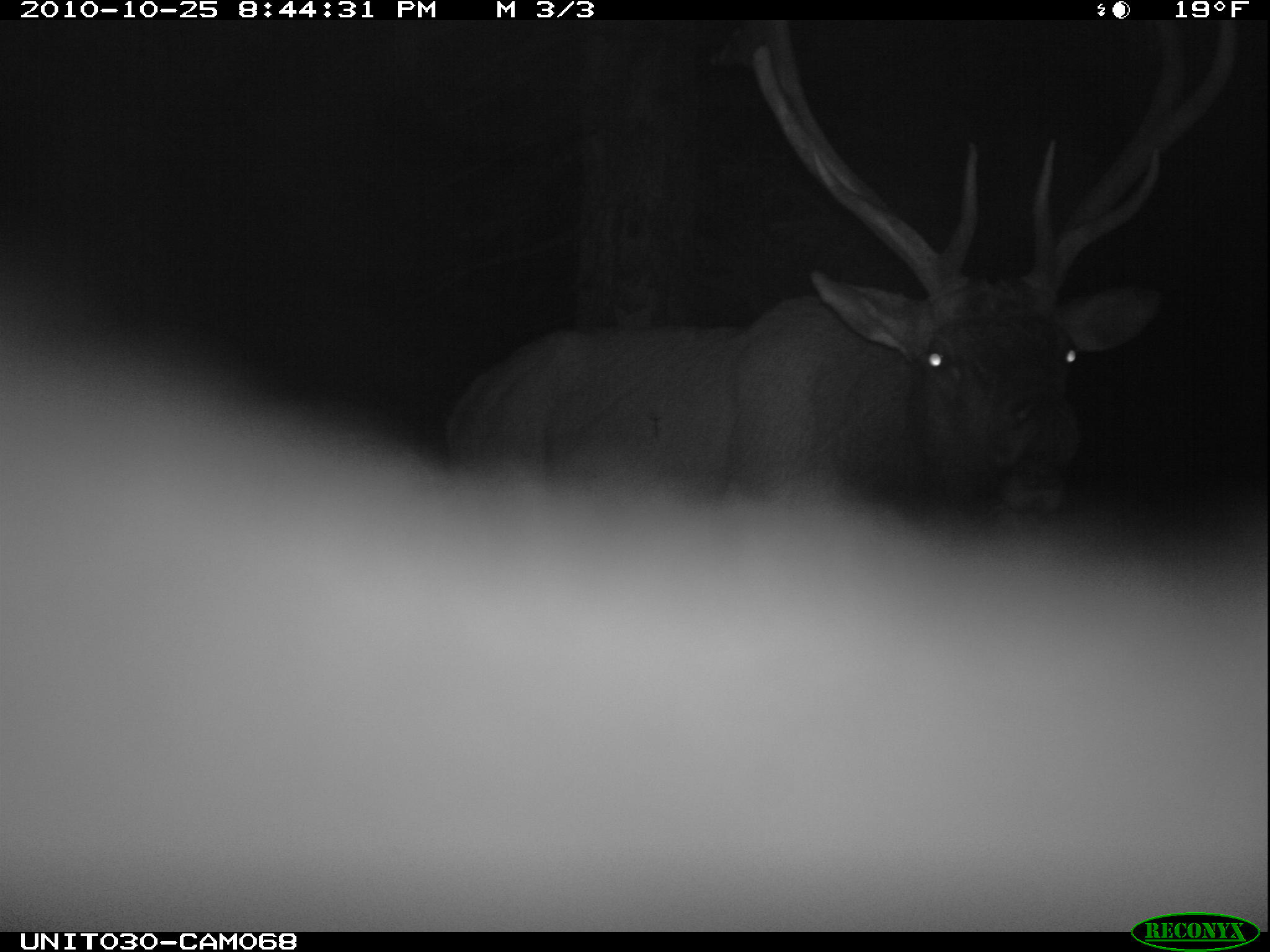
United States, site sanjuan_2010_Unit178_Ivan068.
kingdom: Animalia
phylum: Chordata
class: Mammalia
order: Artiodactyla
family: Cervidae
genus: Cervus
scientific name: Cervus elaphus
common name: red deer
Cervus elaphus (red deer).